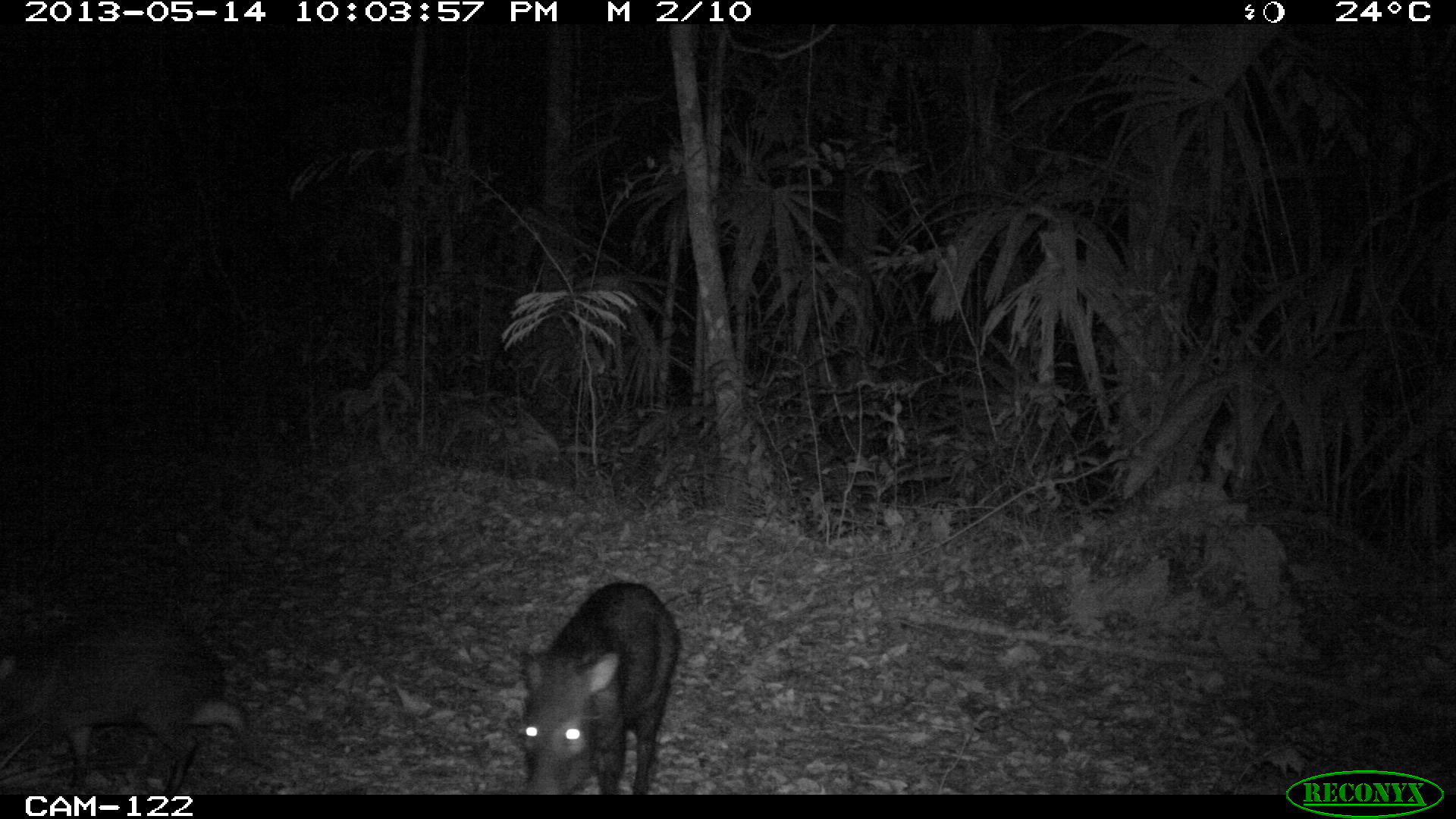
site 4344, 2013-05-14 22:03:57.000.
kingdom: Animalia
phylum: Chordata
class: Mammalia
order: Artiodactyla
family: Tayassuidae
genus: Pecari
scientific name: Pecari tajacu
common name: collared peccary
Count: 9.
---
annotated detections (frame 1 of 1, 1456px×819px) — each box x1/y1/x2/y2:
pecari tajacu: 0/615/251/794; 517/581/682/794